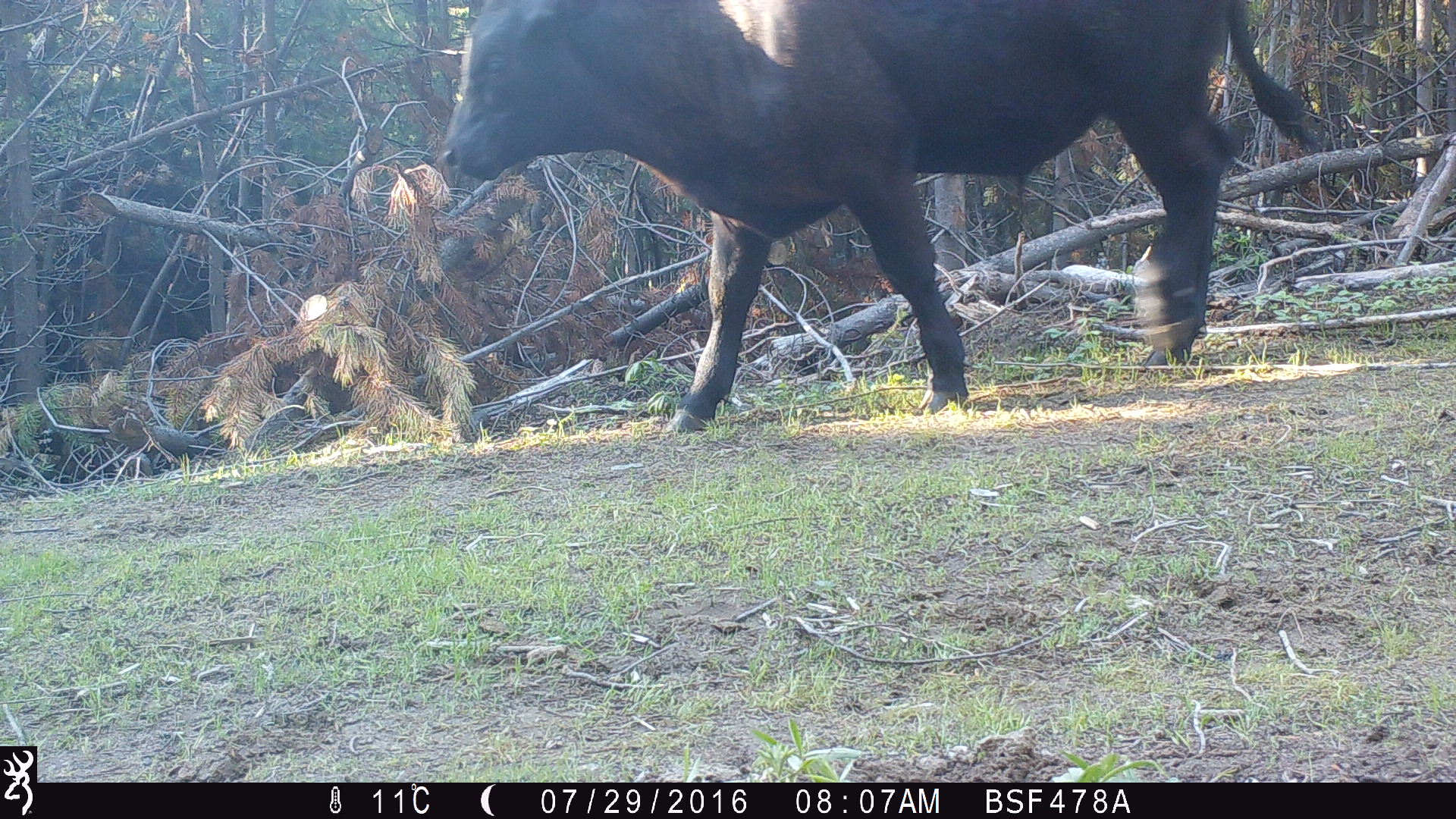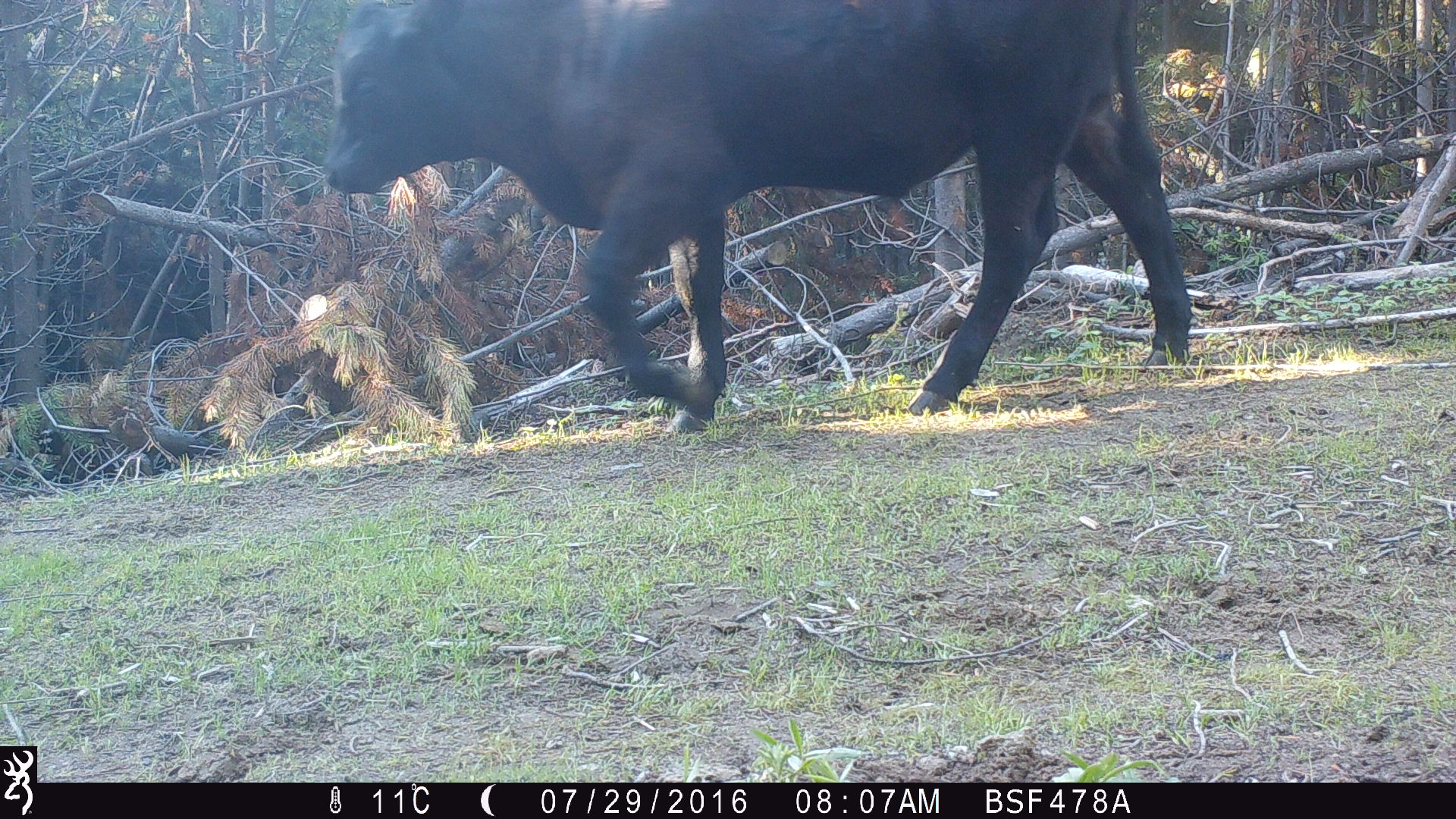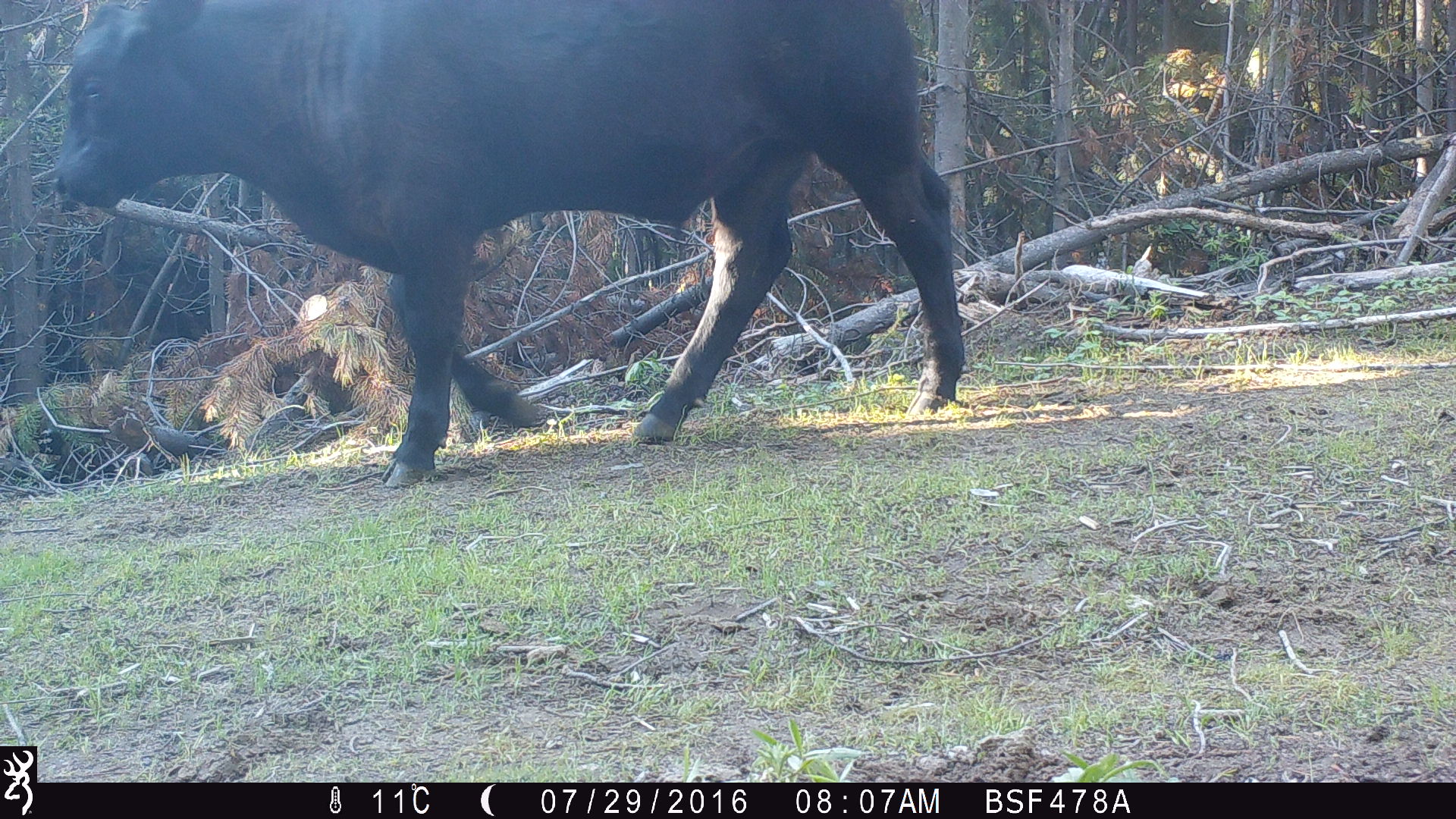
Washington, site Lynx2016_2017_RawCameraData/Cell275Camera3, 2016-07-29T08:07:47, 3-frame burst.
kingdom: Animalia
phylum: Chordata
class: Mammalia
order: Artiodactyla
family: Bovidae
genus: Bos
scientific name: Bos taurus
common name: domestic cattle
Domestic cattle (Bos taurus). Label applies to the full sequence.